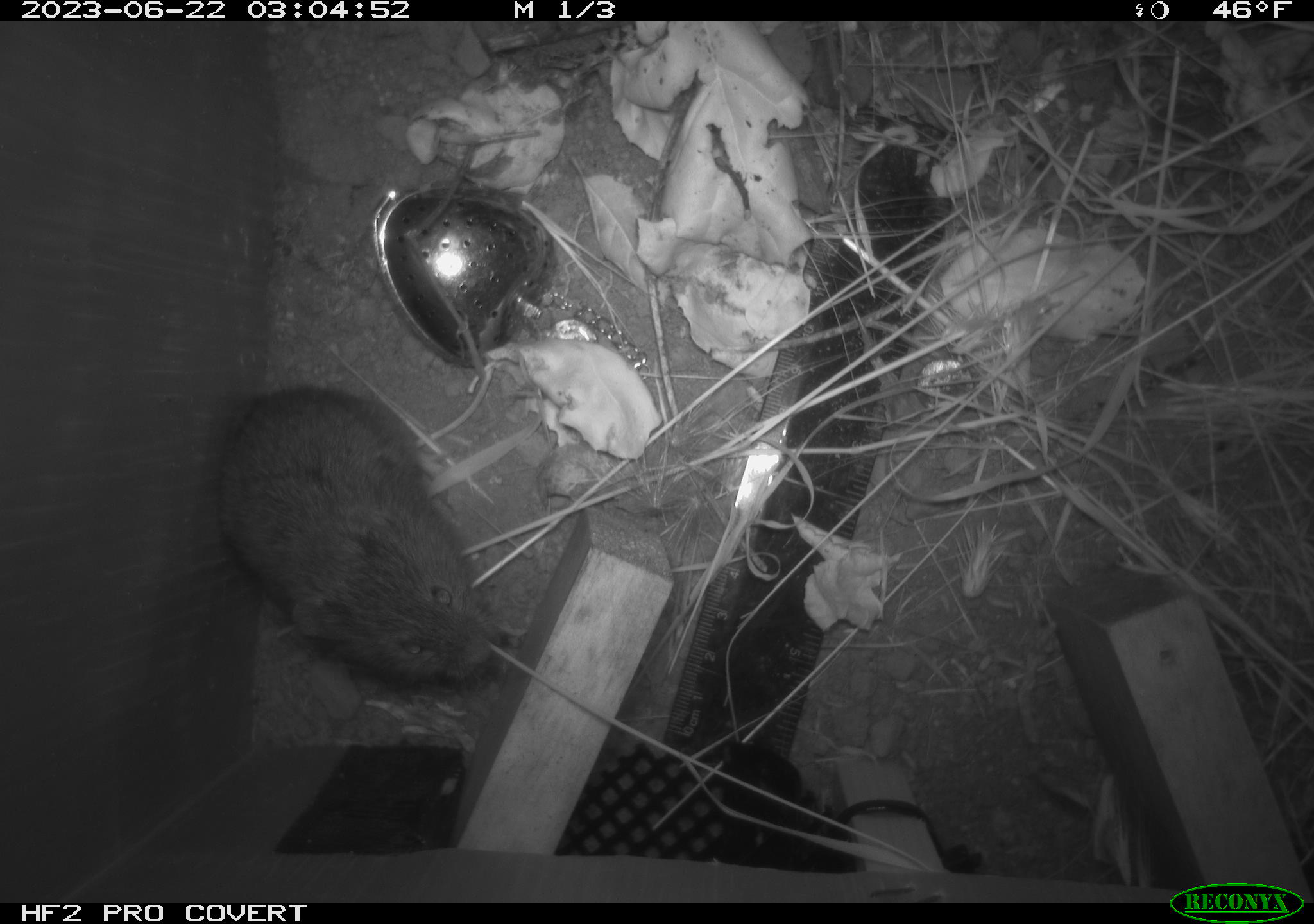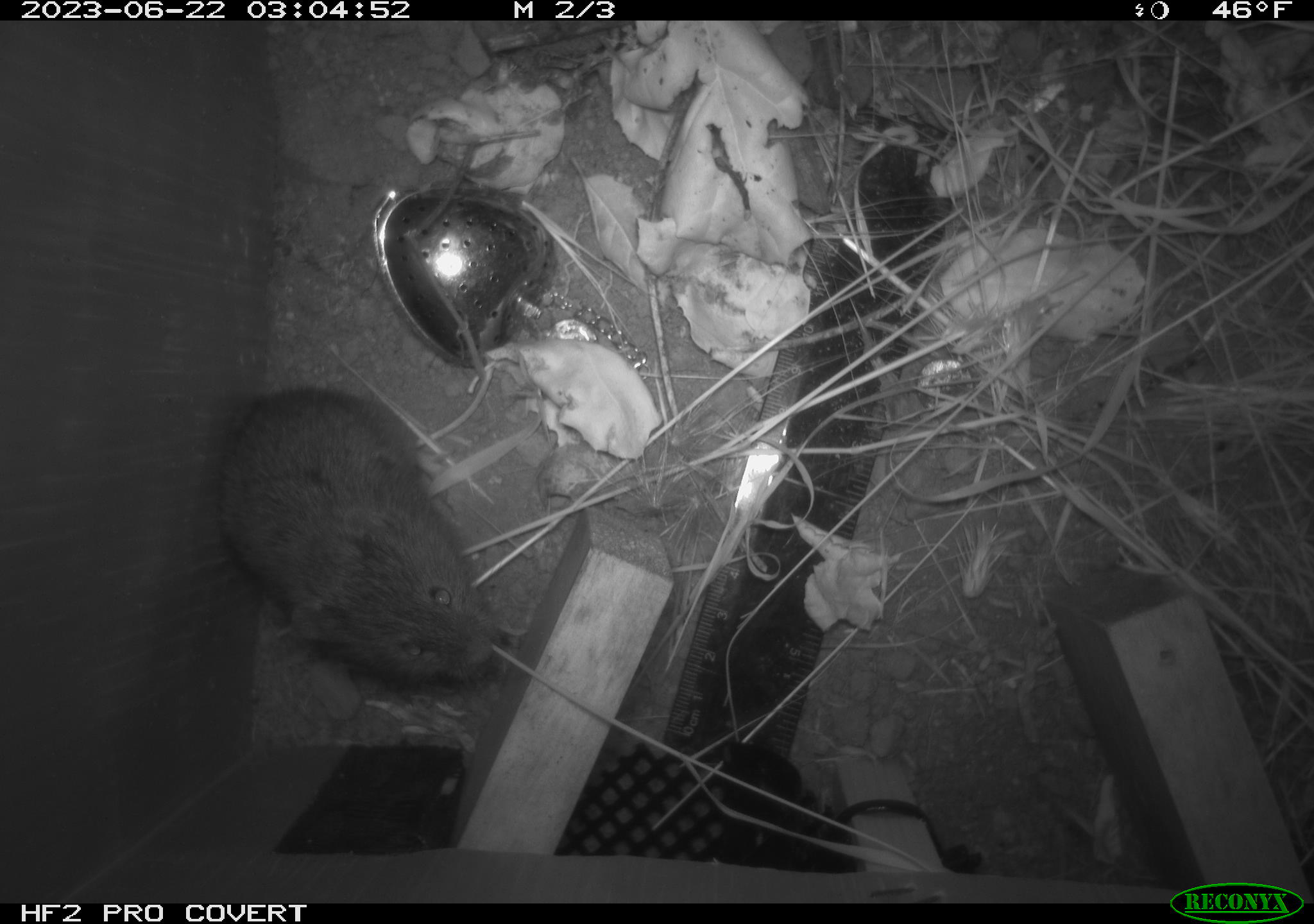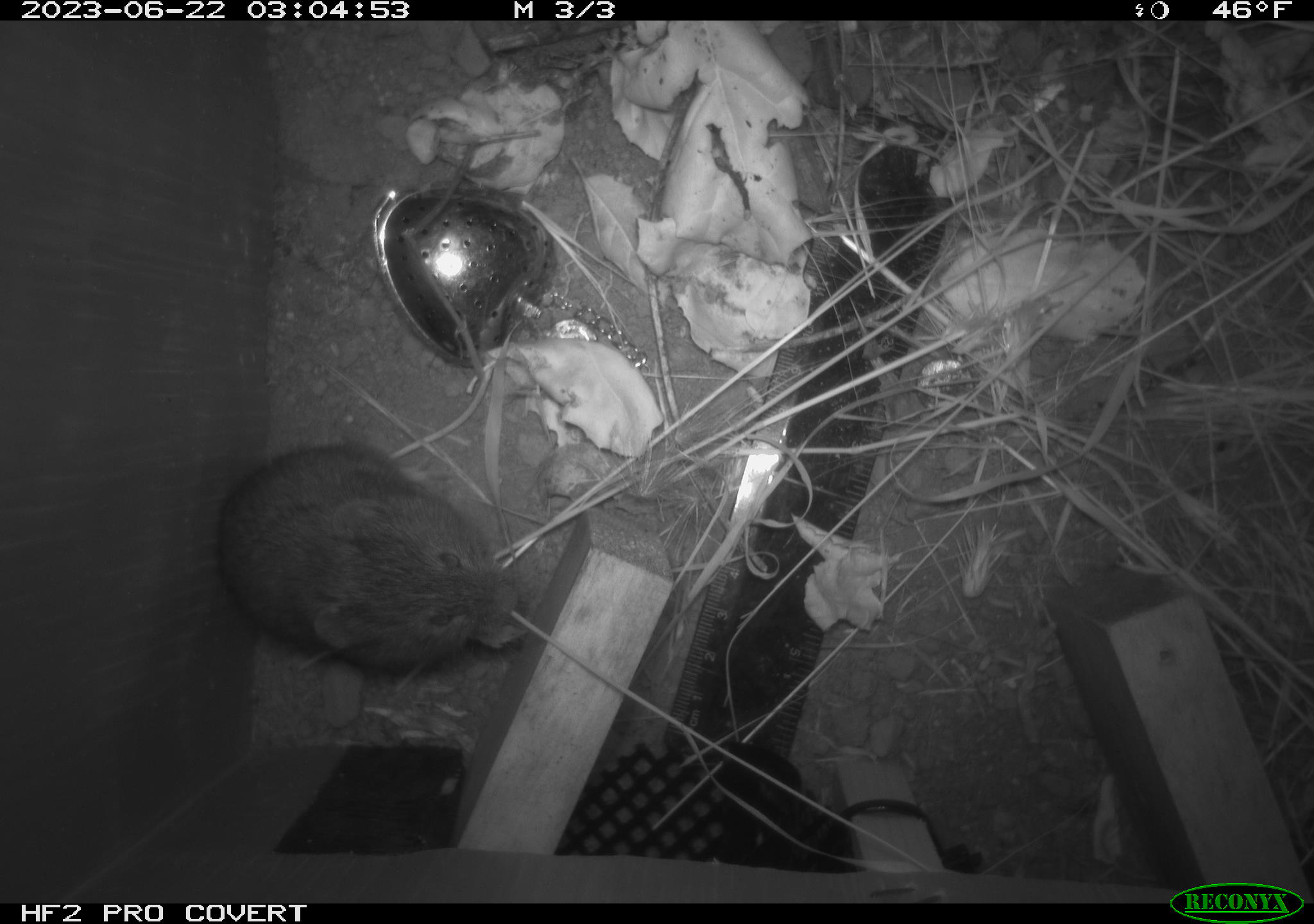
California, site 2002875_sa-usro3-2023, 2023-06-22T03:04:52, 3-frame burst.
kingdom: Animalia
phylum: Chordata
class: Mammalia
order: Rodentia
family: Cricetidae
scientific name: Arvicolinae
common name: voles, lemmings, and muskrats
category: arvicolinae subfamily